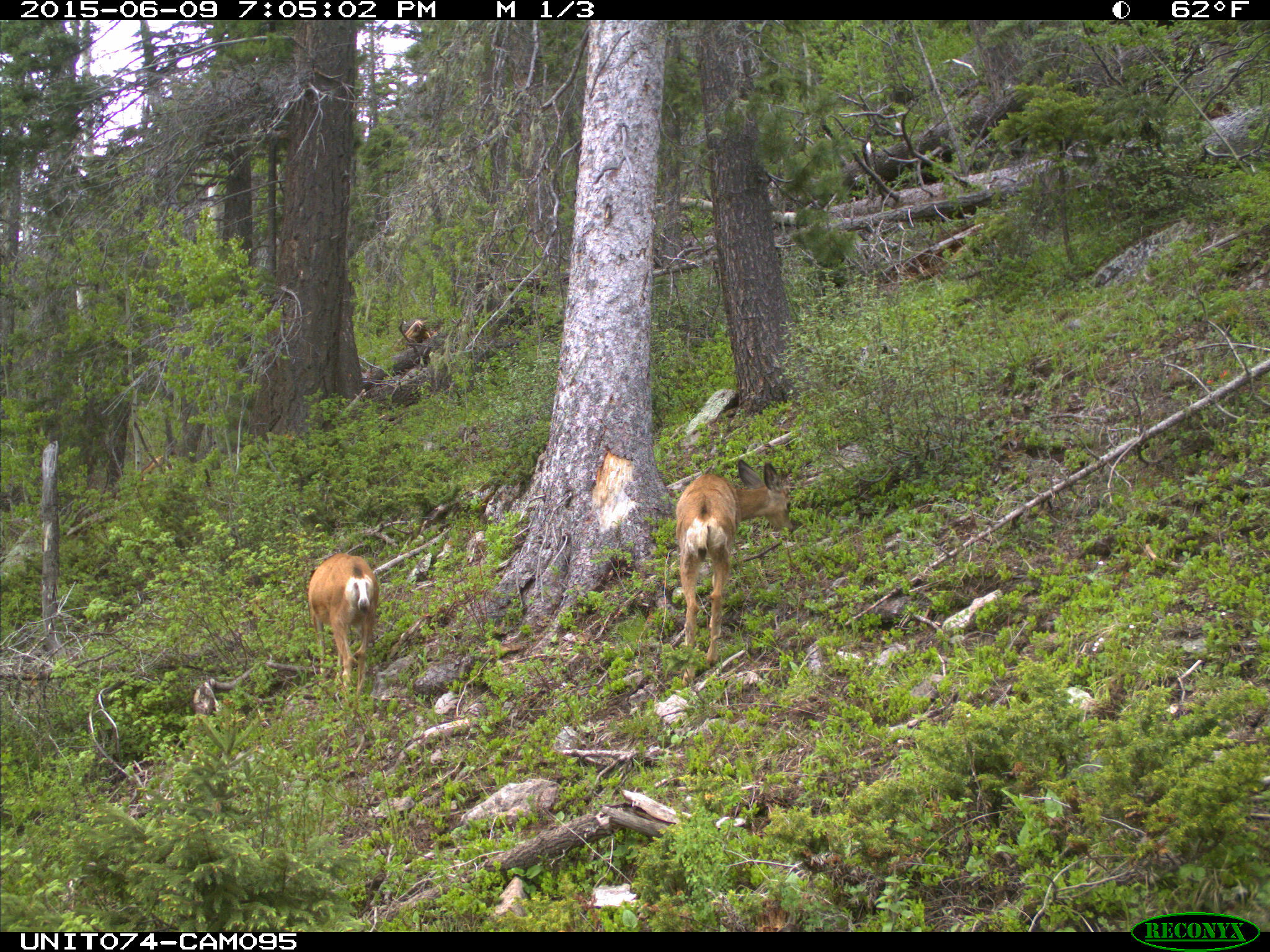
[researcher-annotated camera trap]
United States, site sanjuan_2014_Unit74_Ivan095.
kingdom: Animalia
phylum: Chordata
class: Mammalia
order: Artiodactyla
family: Cervidae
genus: Odocoileus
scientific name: Odocoileus hemionus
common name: mule deer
Odocoileus hemionus (mule deer).